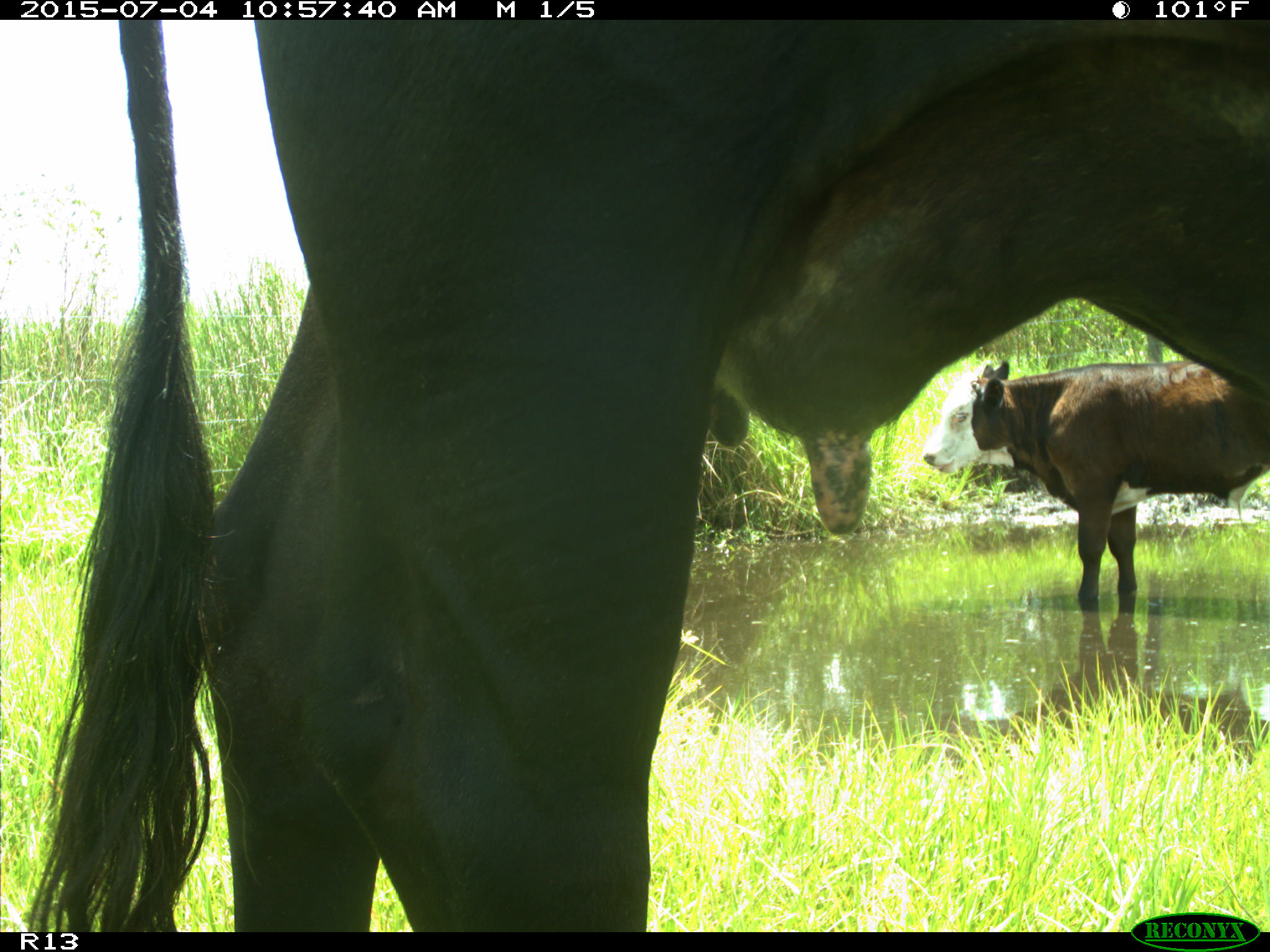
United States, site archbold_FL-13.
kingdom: Animalia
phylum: Chordata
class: Mammalia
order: Artiodactyla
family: Bovidae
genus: Bos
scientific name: Bos taurus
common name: domestic cow